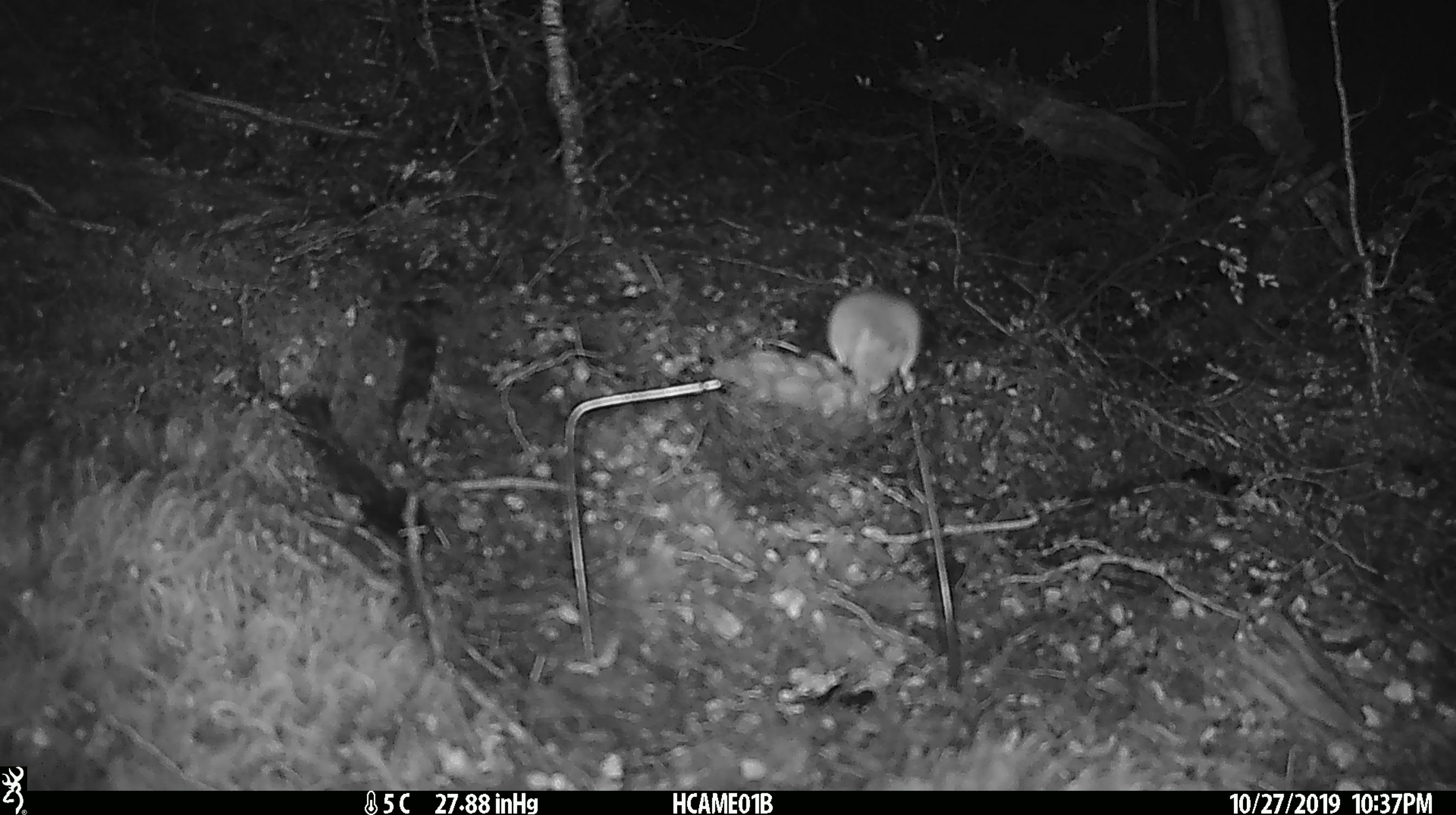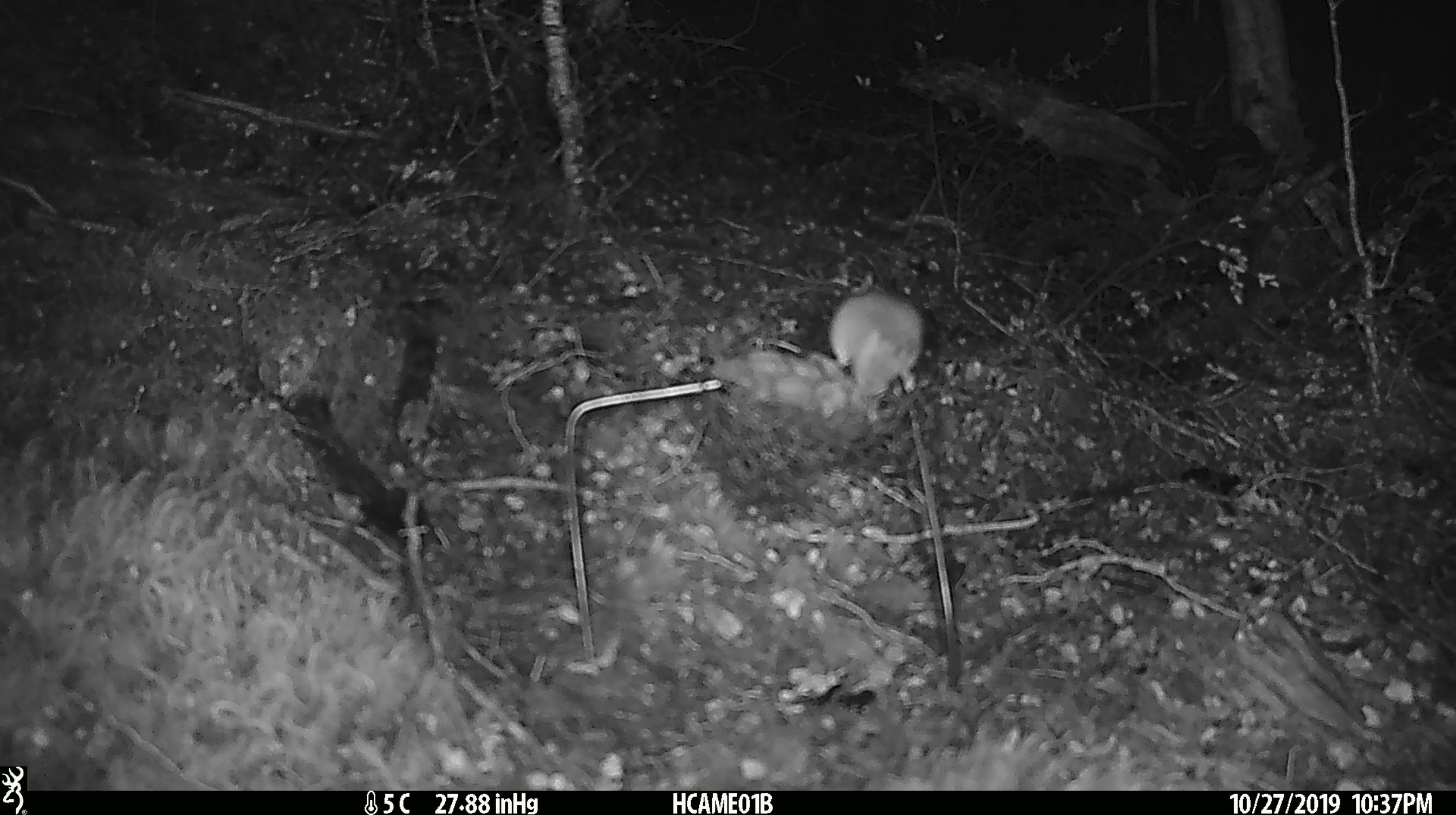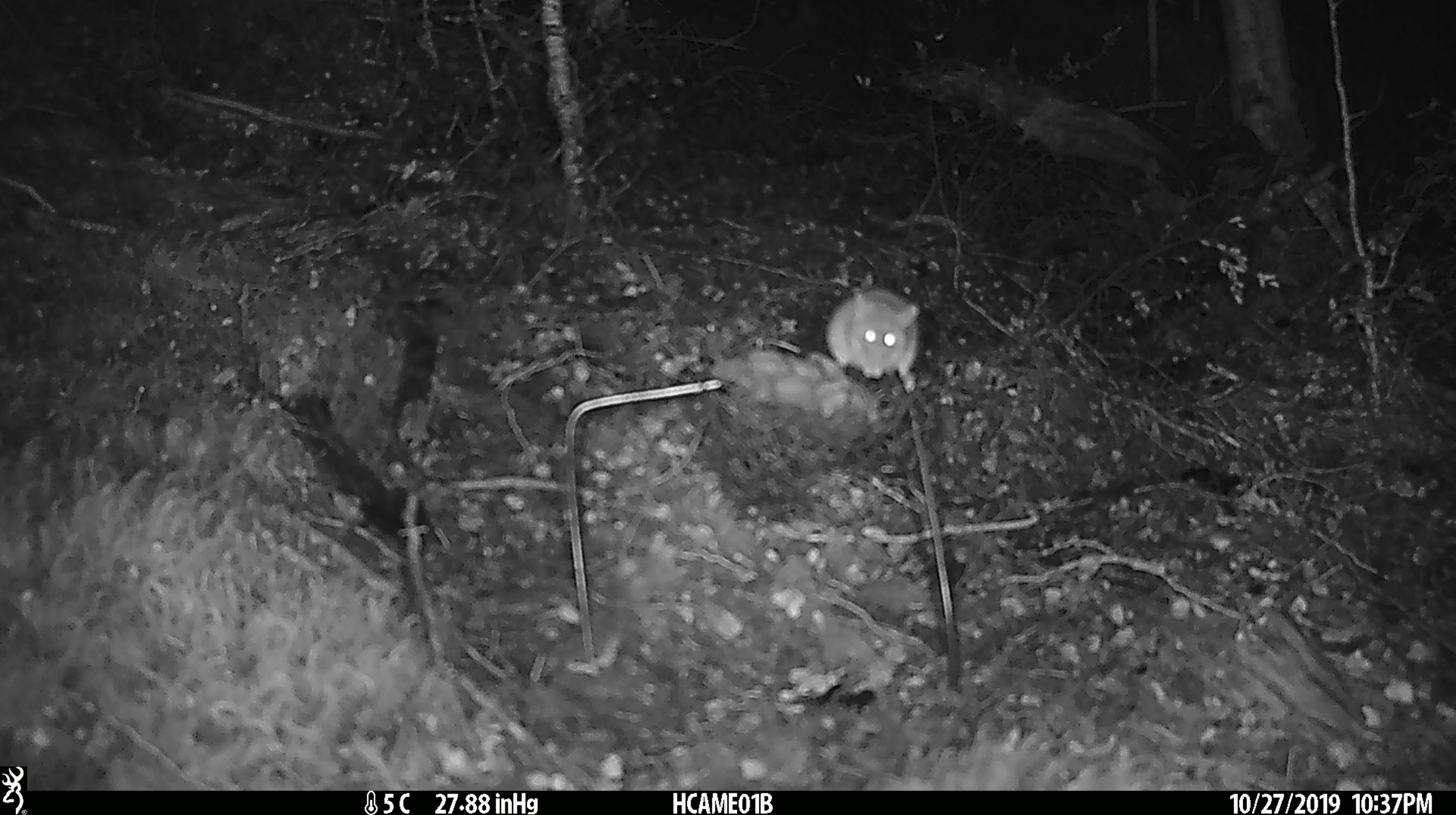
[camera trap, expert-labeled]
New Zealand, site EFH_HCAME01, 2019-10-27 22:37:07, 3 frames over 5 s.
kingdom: Animalia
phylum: Chordata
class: Mammalia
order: Rodentia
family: Muridae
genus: Mus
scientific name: Mus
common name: mouse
Mouse (Mus).